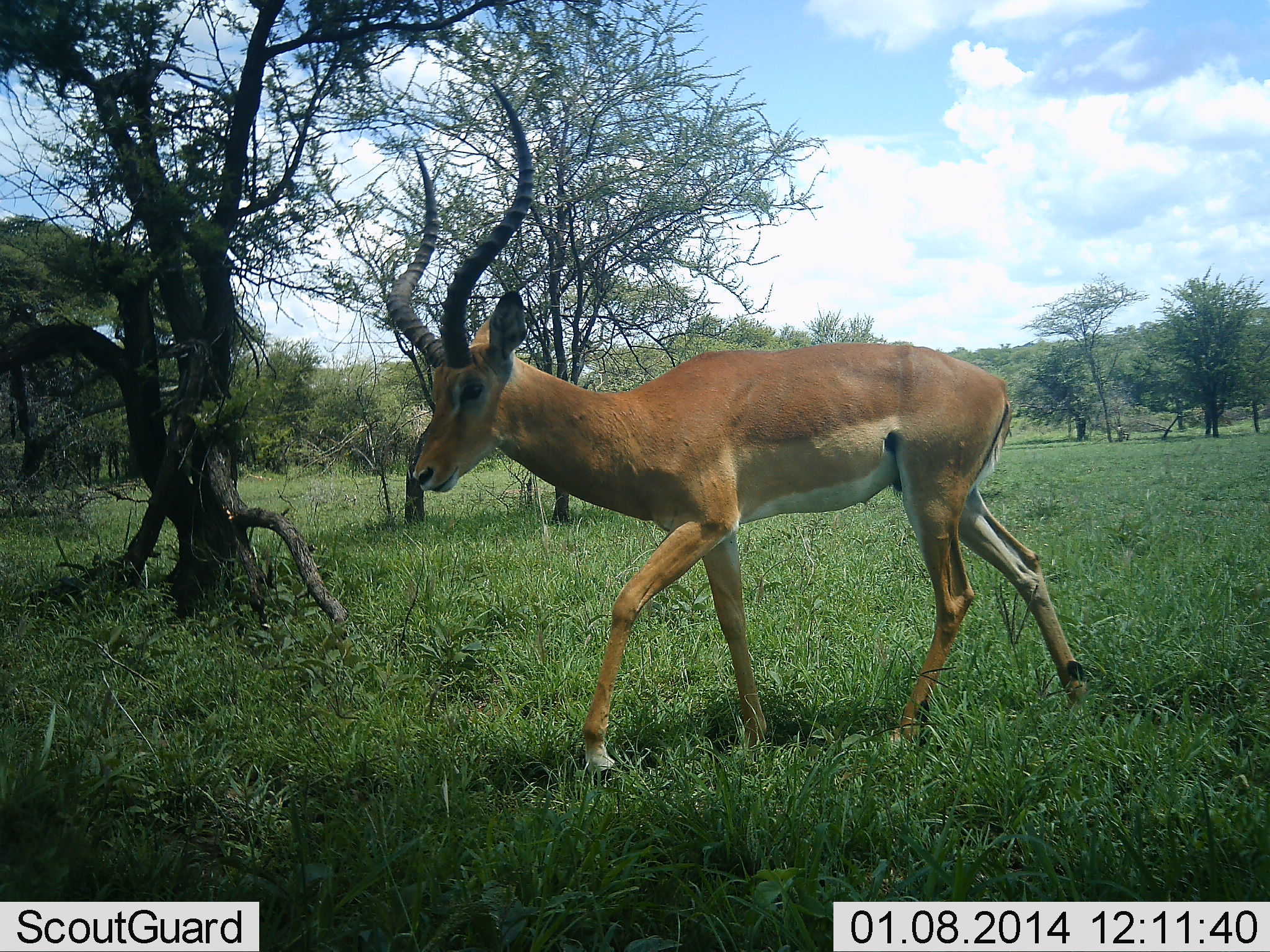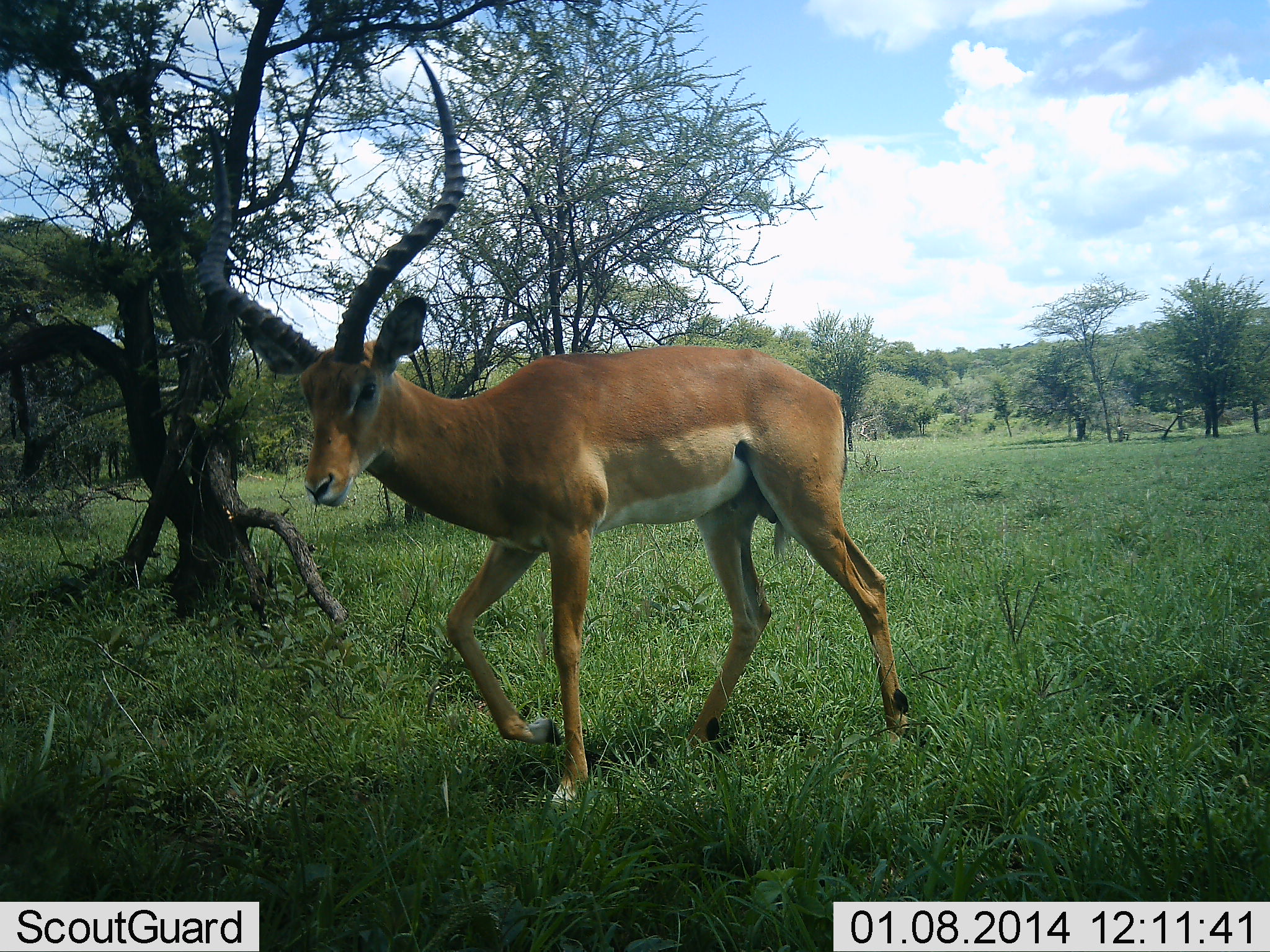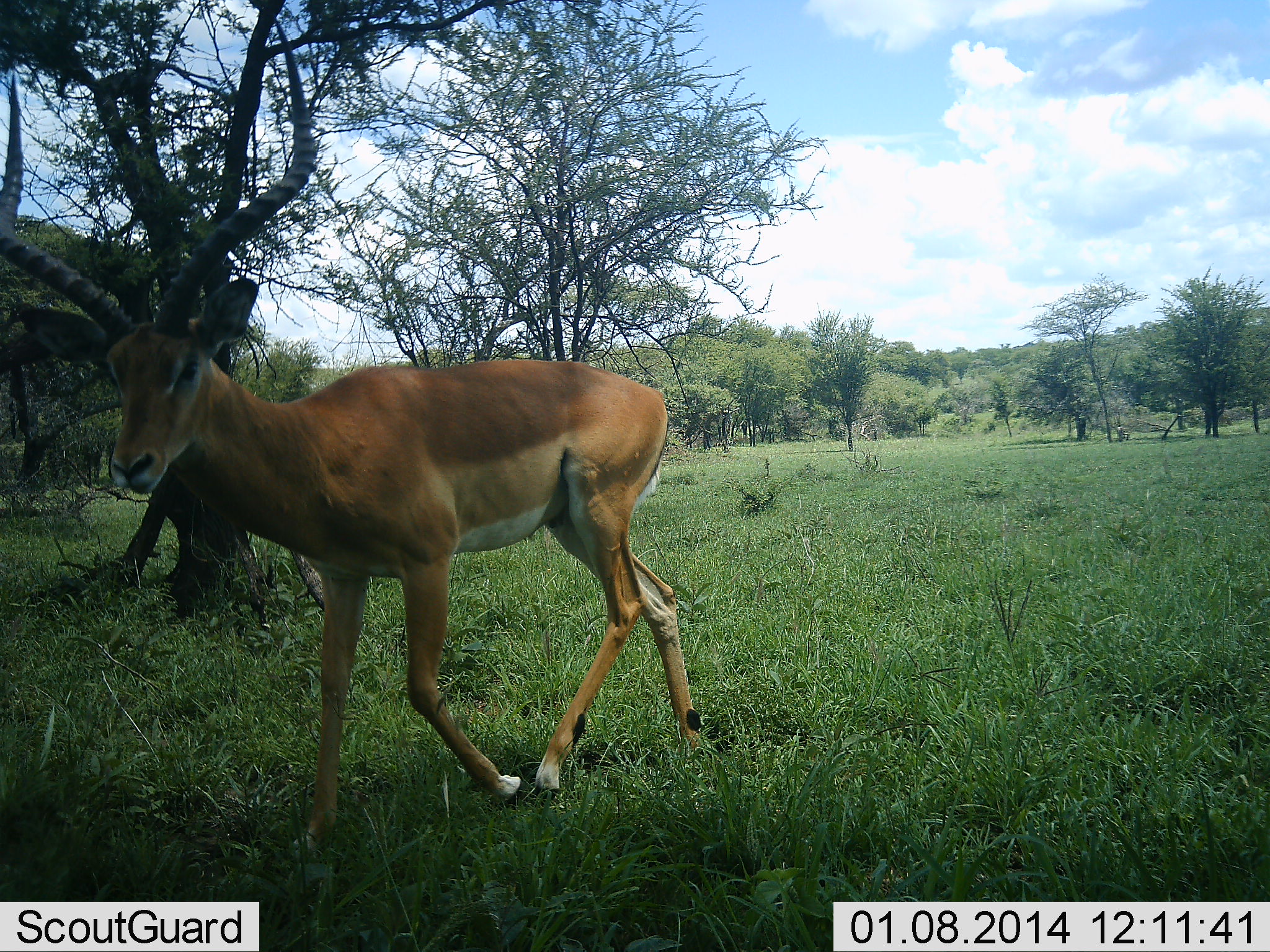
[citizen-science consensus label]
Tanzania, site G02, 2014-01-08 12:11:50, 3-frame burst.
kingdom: Animalia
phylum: Chordata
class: Mammalia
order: Artiodactyla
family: Bovidae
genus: Aepyceros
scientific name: Aepyceros melampus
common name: impala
Impala (Aepyceros melampus), count 1. Behavior (volunteer vote fractions): standing 10%, resting 0%, moving 90%, interacting 0%. Young present (vote fraction): 0%. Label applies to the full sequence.